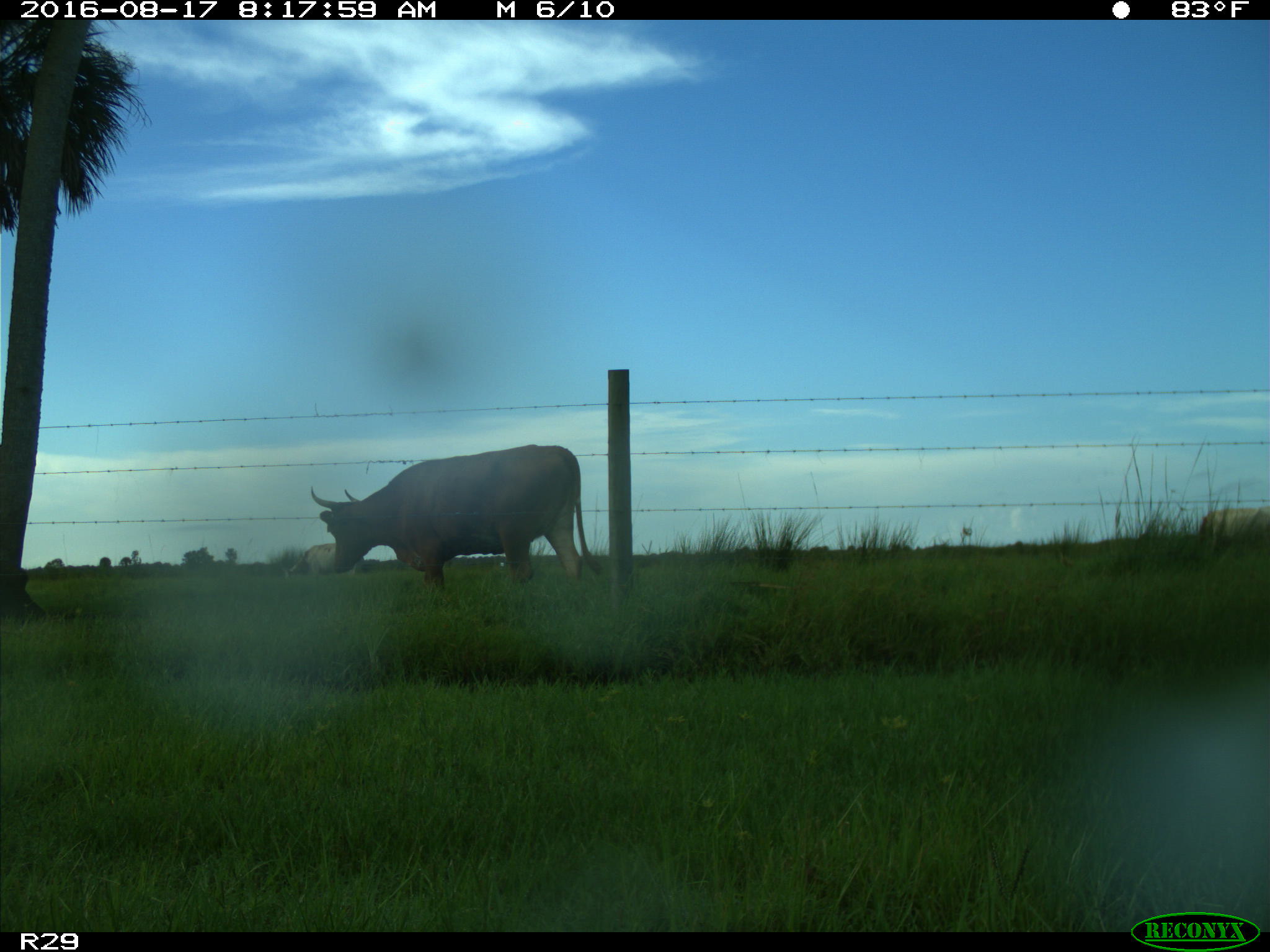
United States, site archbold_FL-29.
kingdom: Animalia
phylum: Chordata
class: Mammalia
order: Artiodactyla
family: Bovidae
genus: Bos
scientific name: Bos taurus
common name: domestic cow